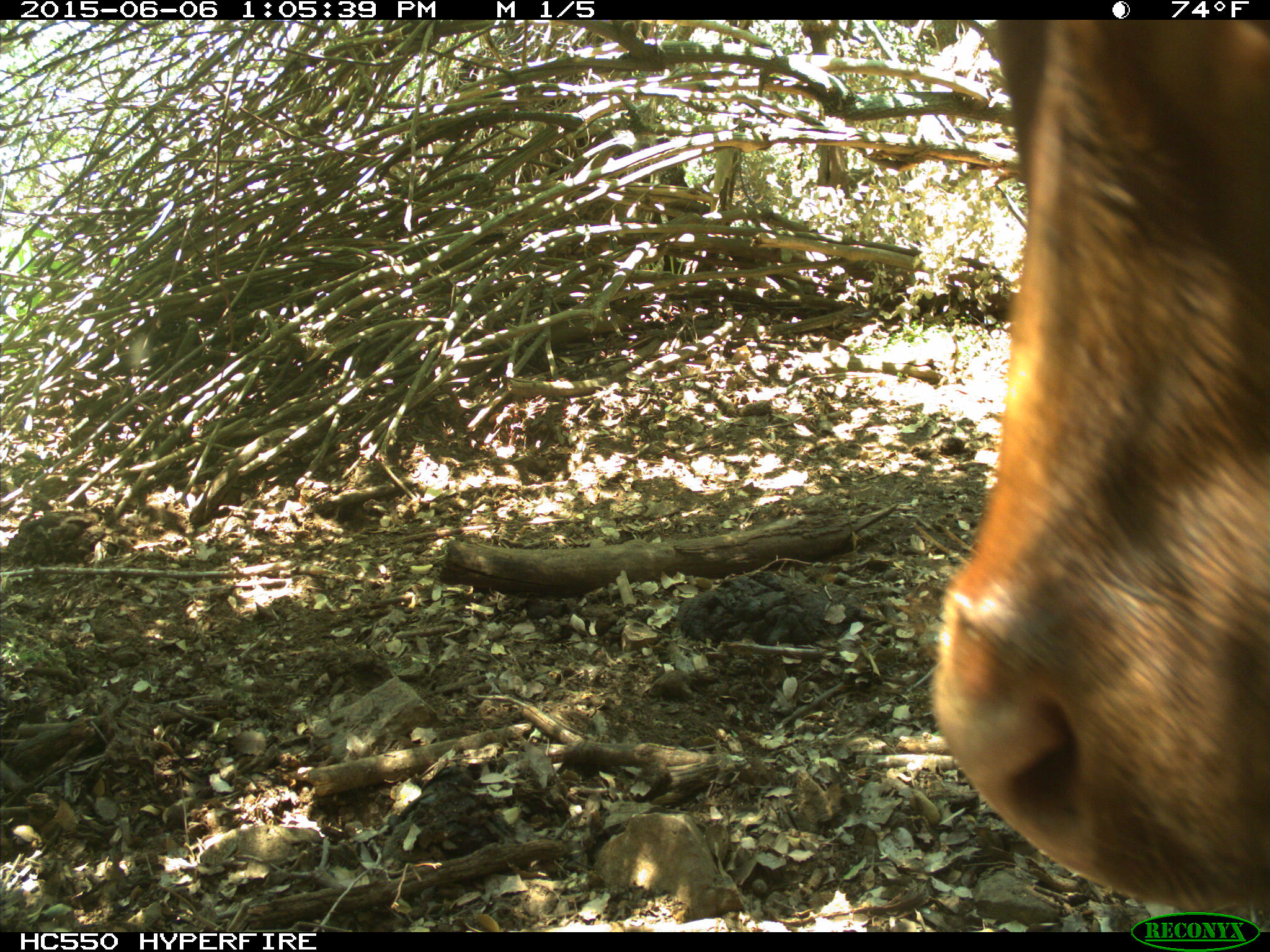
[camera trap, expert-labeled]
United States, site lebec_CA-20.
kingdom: Animalia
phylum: Chordata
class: Mammalia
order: Artiodactyla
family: Bovidae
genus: Bos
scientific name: Bos taurus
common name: domestic cow